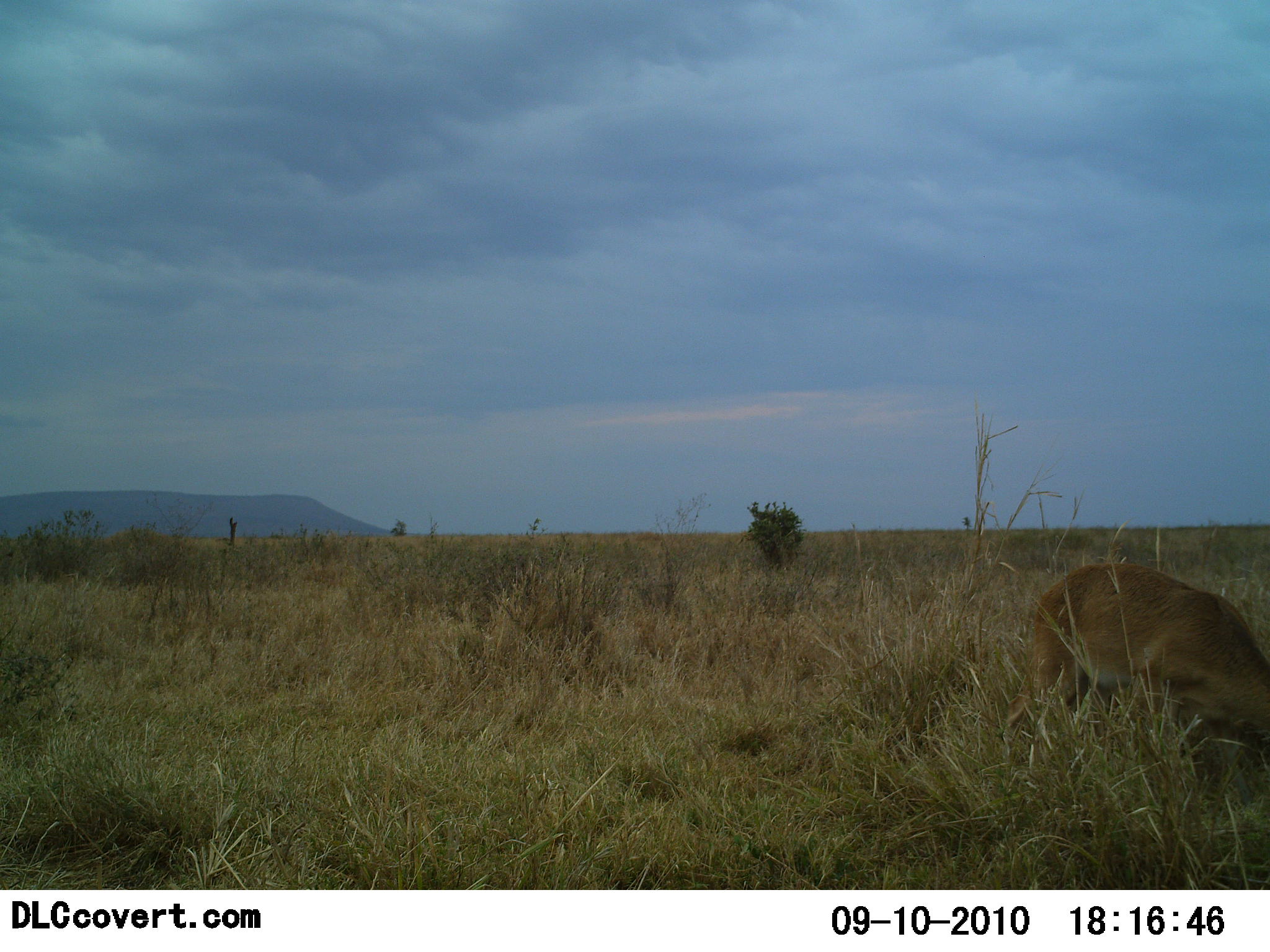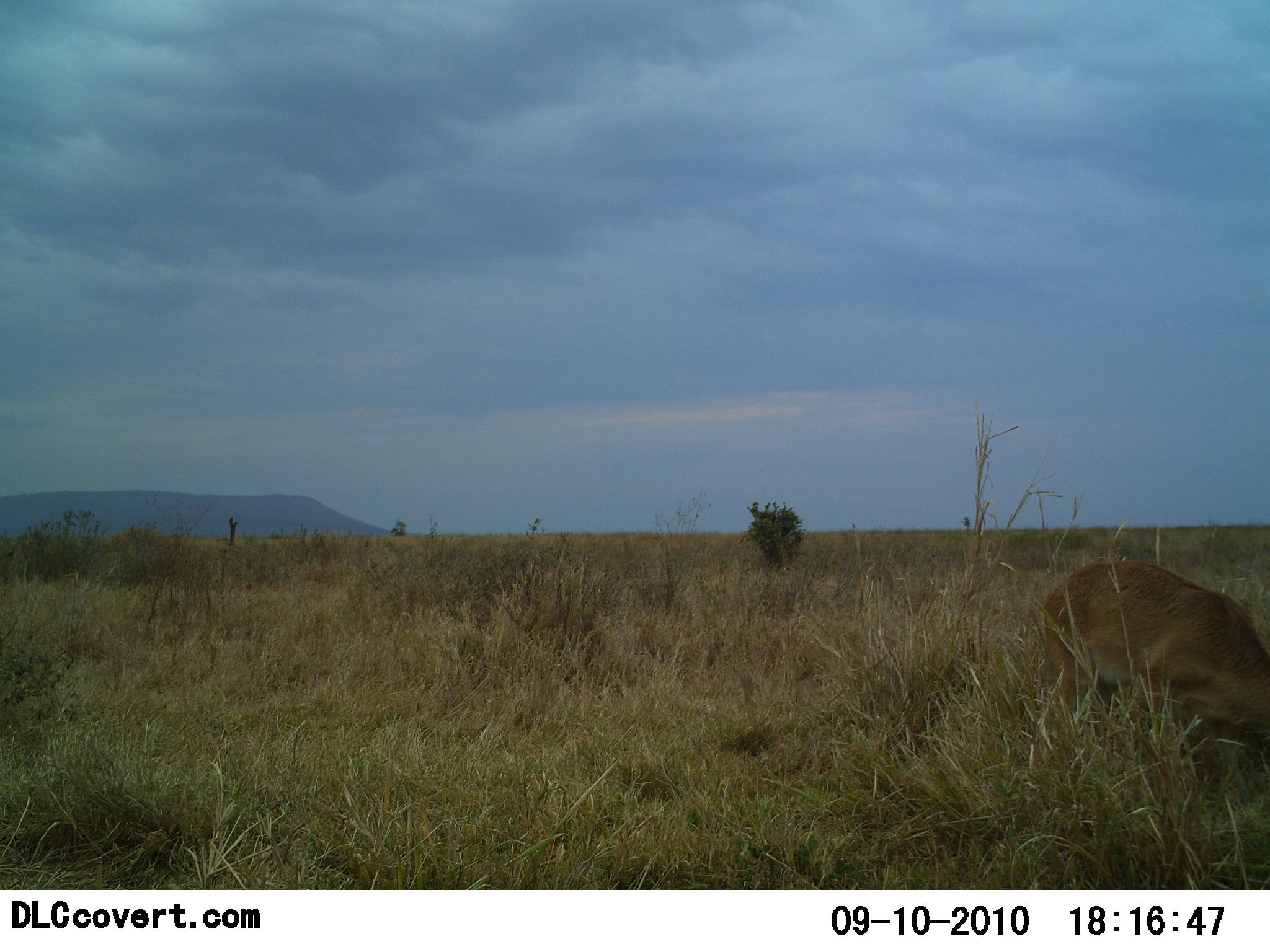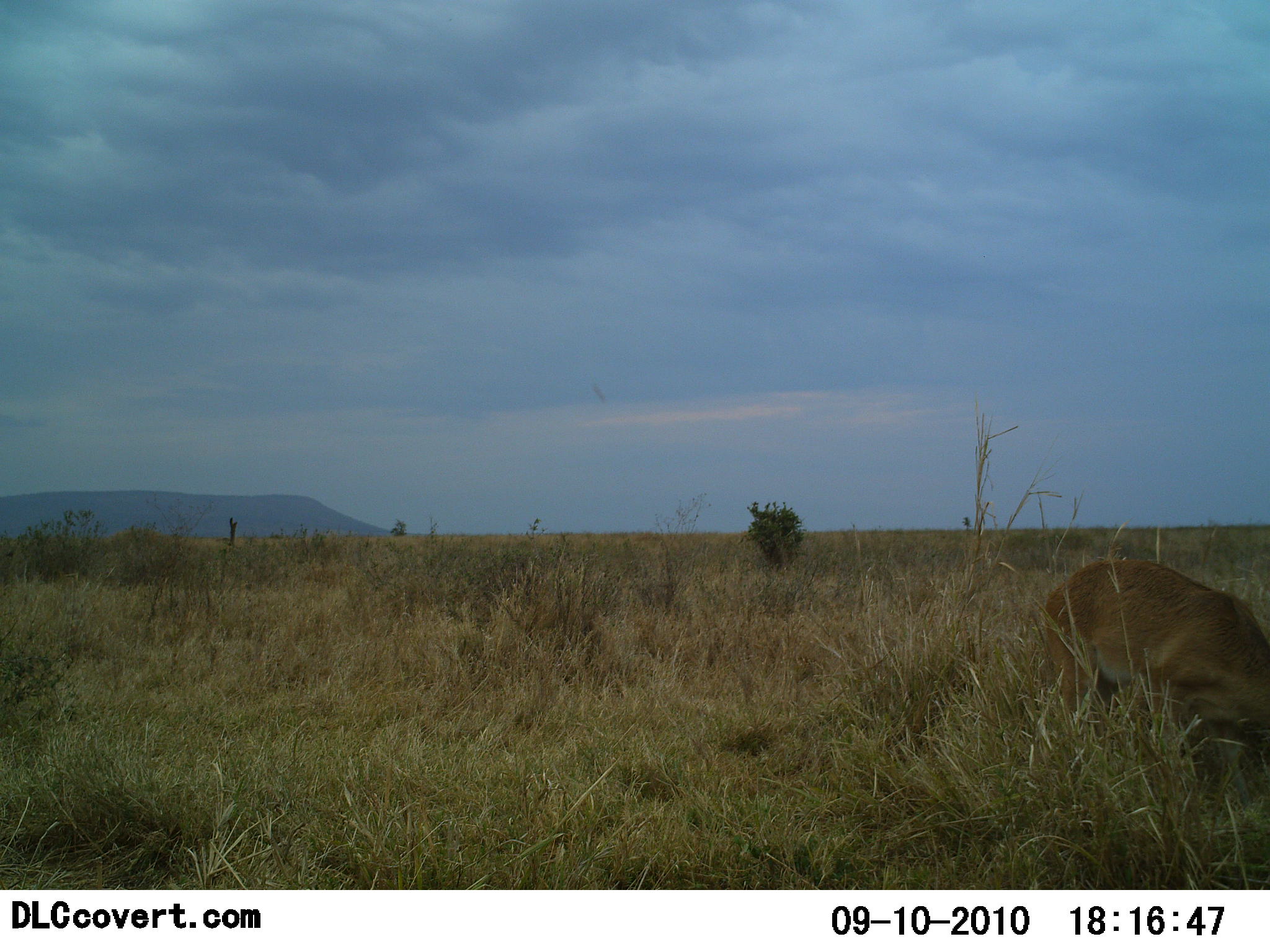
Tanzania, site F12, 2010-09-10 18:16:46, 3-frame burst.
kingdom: Animalia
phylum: Chordata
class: Mammalia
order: Artiodactyla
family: Bovidae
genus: Nanger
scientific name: Nanger granti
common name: grant's gazelle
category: gazellegrants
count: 1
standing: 33%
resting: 0%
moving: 17%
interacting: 0%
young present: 0%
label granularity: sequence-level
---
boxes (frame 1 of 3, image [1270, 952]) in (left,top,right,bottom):
animal: (1001,561,1269,787)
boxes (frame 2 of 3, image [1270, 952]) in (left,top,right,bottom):
animal: (1038,558,1270,808)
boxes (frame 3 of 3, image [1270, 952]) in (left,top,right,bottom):
animal: (1038,558,1270,808)